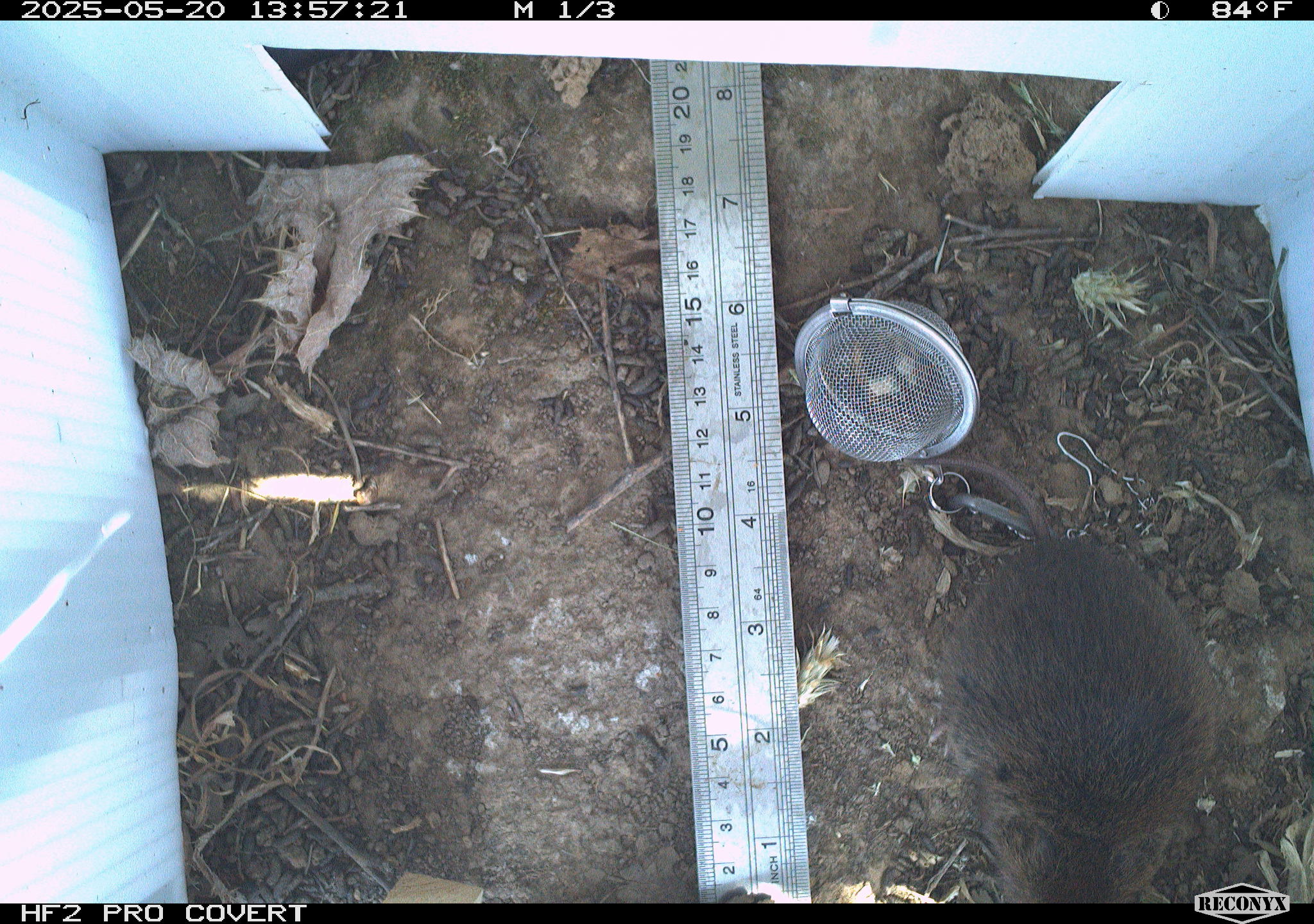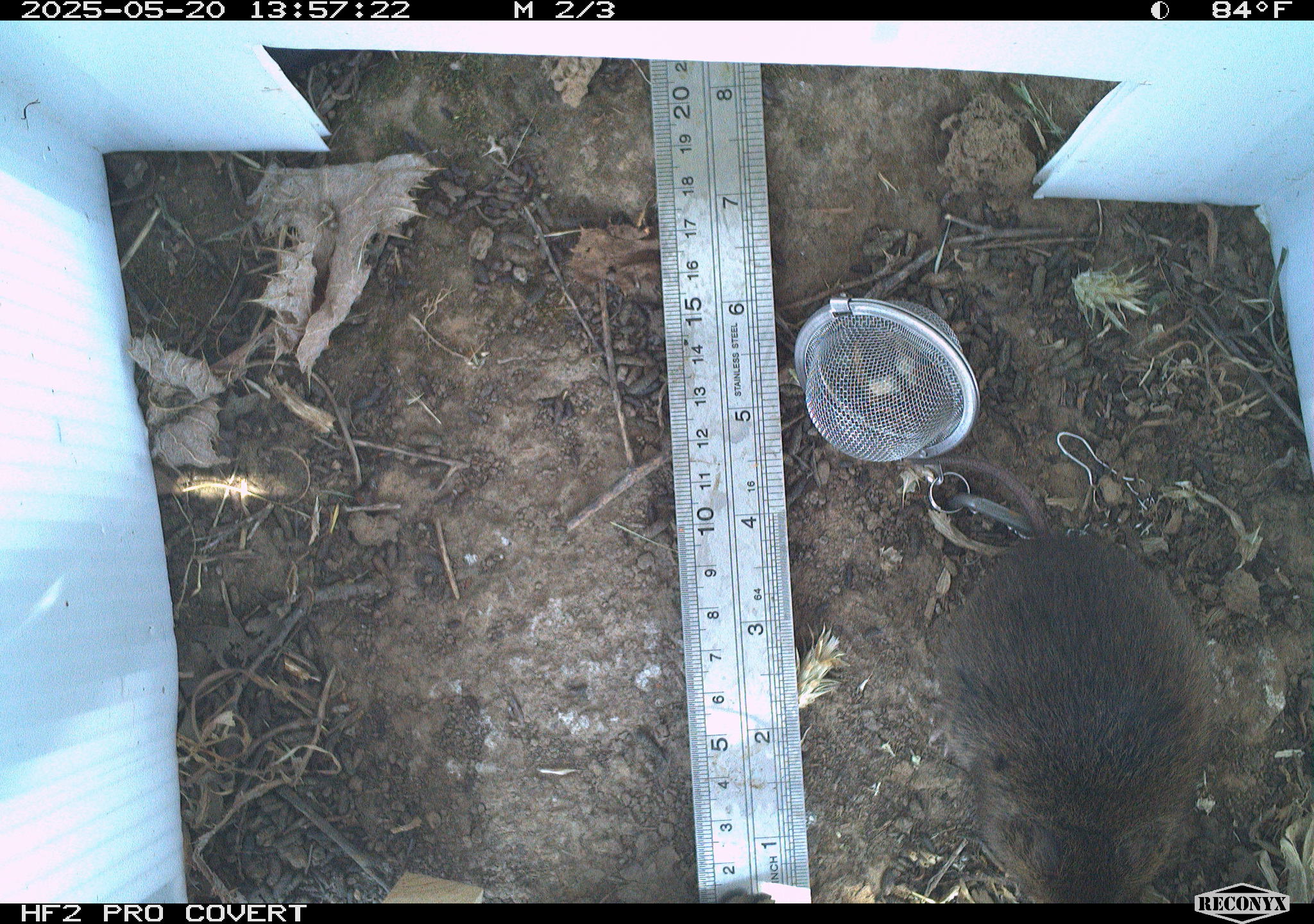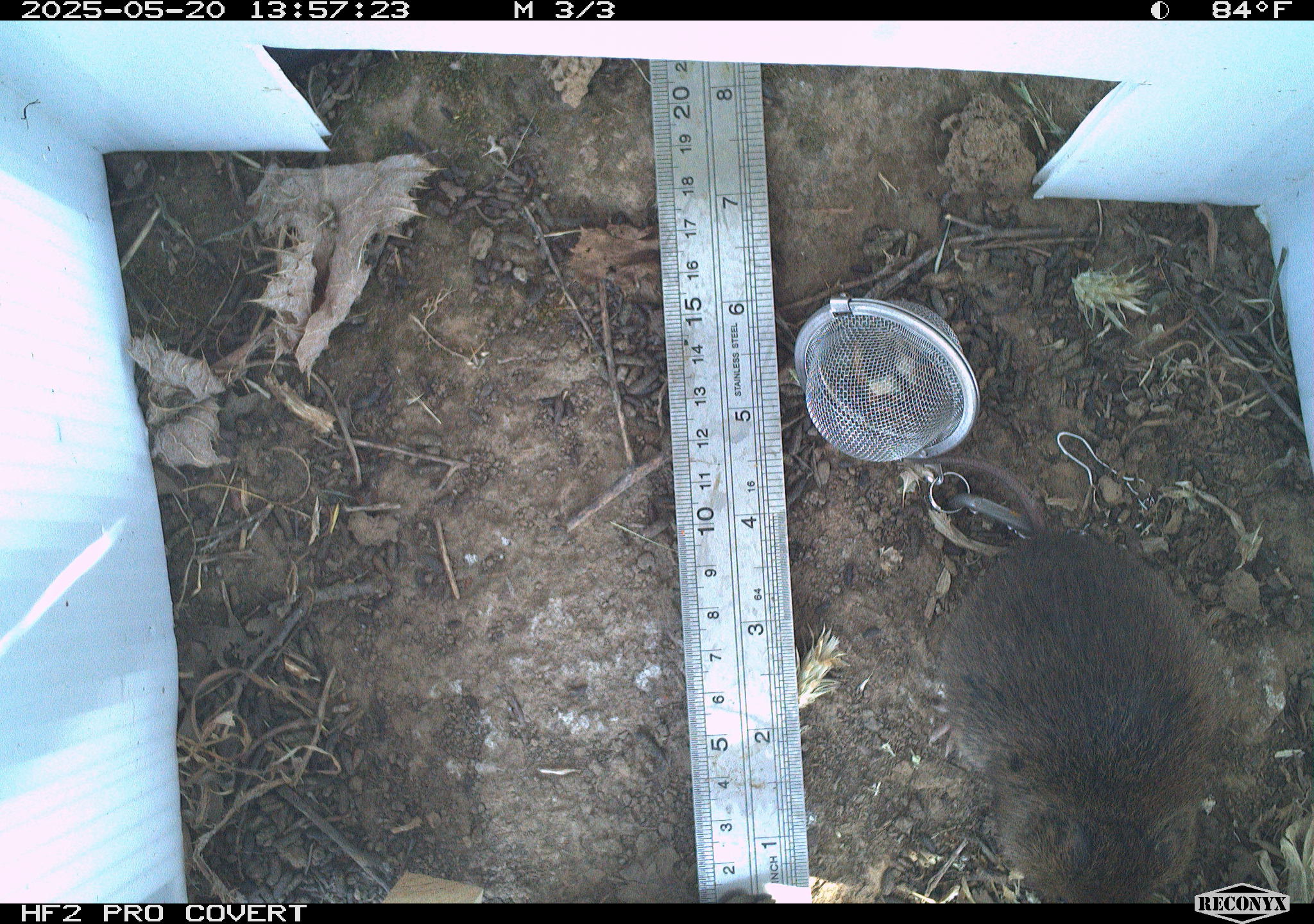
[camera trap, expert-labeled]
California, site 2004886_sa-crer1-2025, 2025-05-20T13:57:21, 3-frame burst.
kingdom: Animalia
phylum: Chordata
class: Mammalia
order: Rodentia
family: Cricetidae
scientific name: Arvicolinae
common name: voles, lemmings, and muskrats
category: arvicolinae subfamily